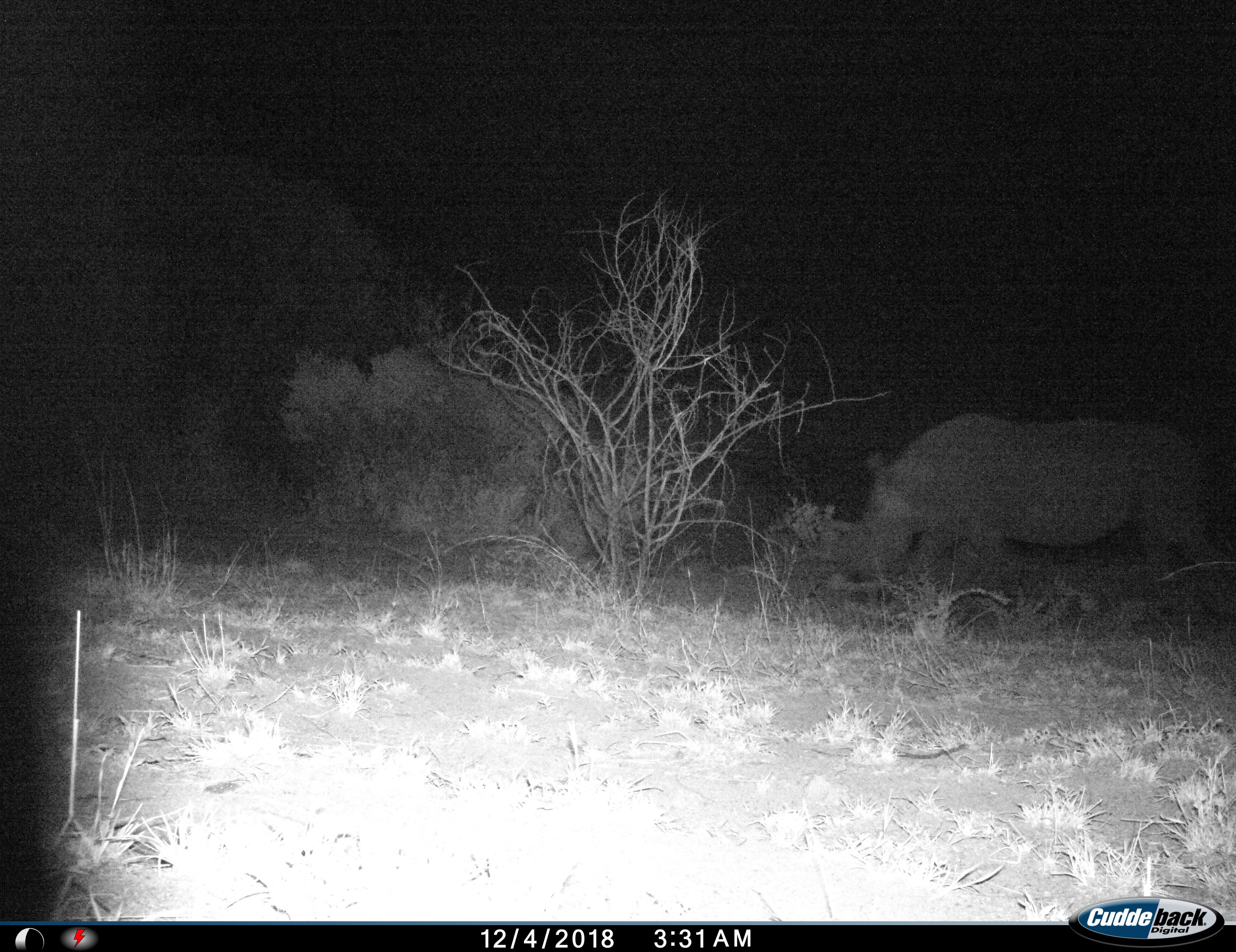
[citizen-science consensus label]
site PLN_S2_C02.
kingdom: Animalia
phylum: Chordata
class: Mammalia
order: Perissodactyla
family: Rhinocerotidae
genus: Ceratotherium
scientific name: Ceratotherium simum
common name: white rhinoceros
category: rhinoceroswhite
Rhinoceroswhite (white rhinoceros) (Ceratotherium simum), count 1. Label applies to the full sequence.